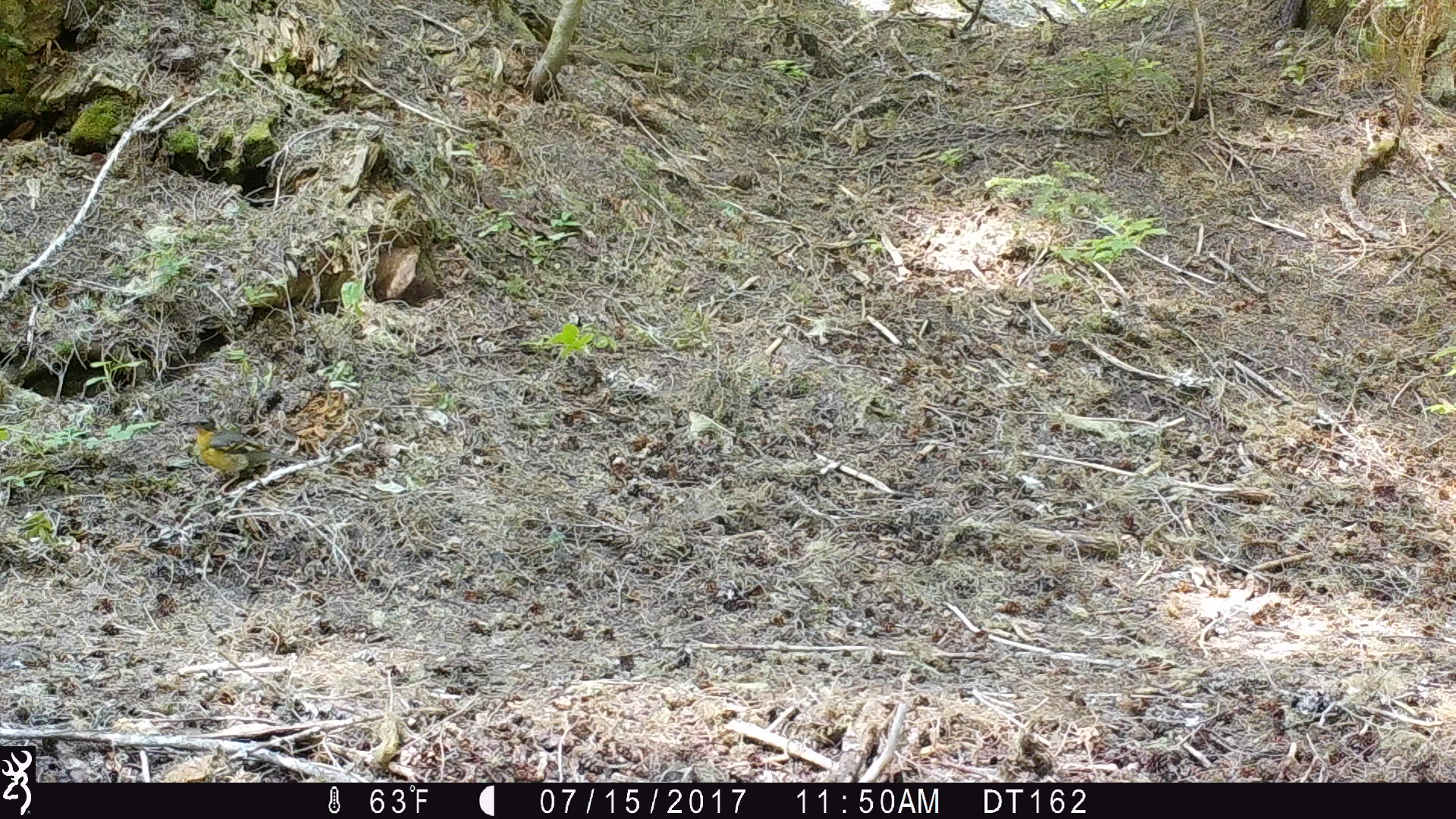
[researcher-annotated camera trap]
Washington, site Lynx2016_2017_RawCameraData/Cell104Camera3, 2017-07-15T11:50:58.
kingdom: Animalia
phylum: Chordata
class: Aves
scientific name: Aves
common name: birds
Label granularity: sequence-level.